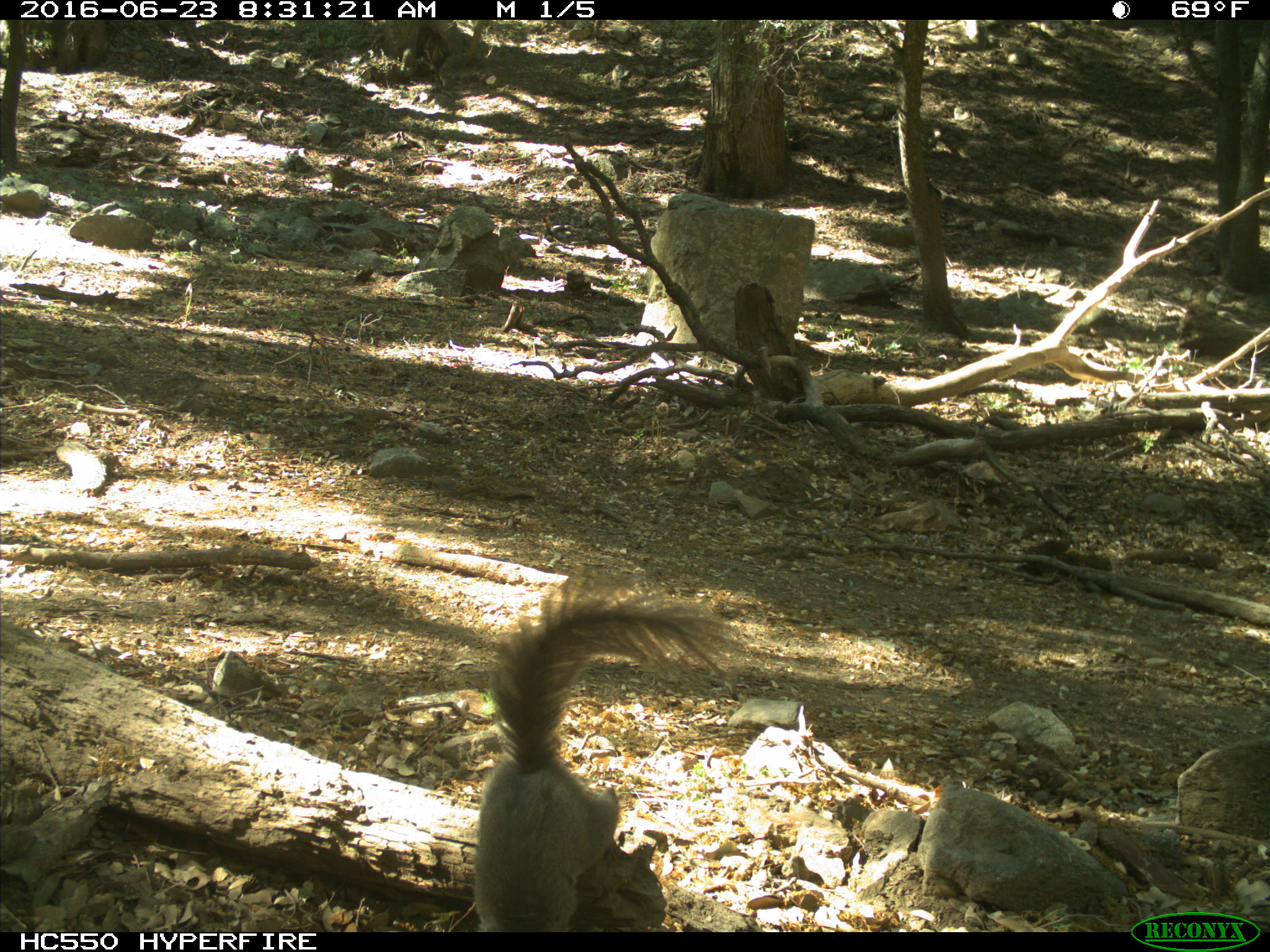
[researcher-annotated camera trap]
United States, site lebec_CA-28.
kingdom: Animalia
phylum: Chordata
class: Mammalia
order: Rodentia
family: Sciuridae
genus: Sciurus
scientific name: Sciurus carolinensis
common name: eastern gray squirrel